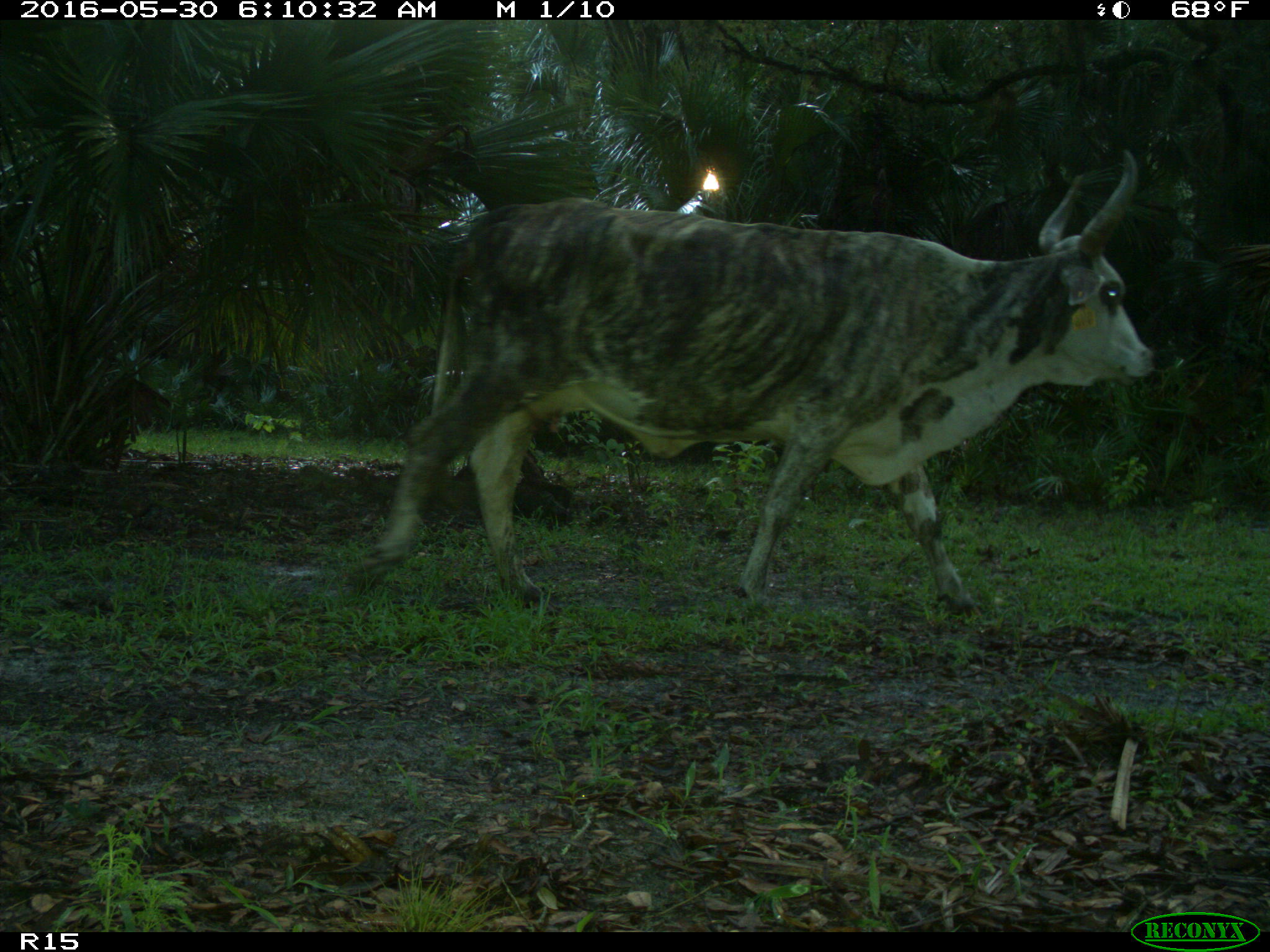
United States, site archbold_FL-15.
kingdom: Animalia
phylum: Chordata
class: Mammalia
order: Artiodactyla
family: Bovidae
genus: Bos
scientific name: Bos taurus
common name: domestic cow